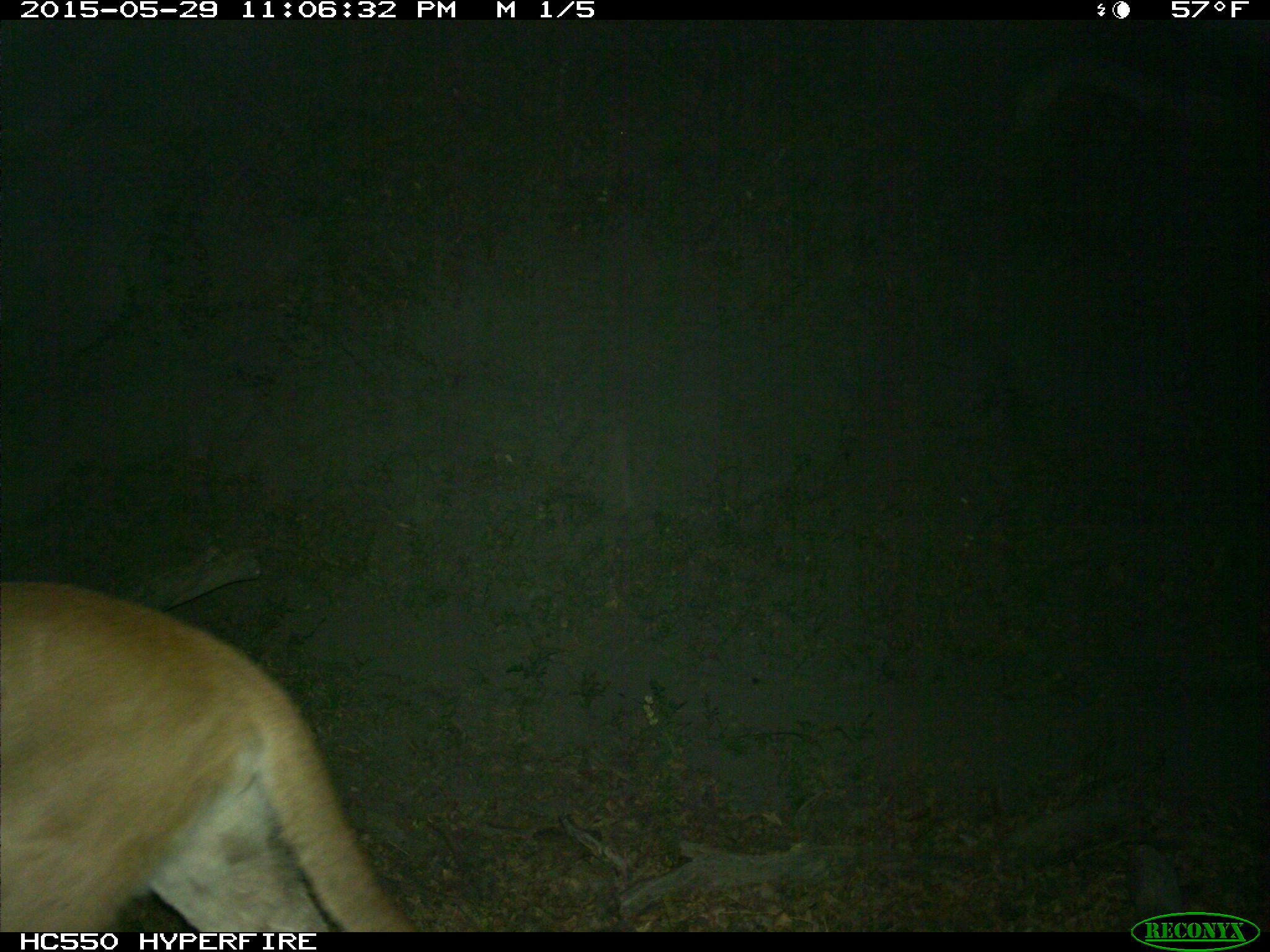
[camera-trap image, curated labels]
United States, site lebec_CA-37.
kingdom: Animalia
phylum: Chordata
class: Mammalia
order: Carnivora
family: Felidae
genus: Puma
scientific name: Puma concolor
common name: mountain lion